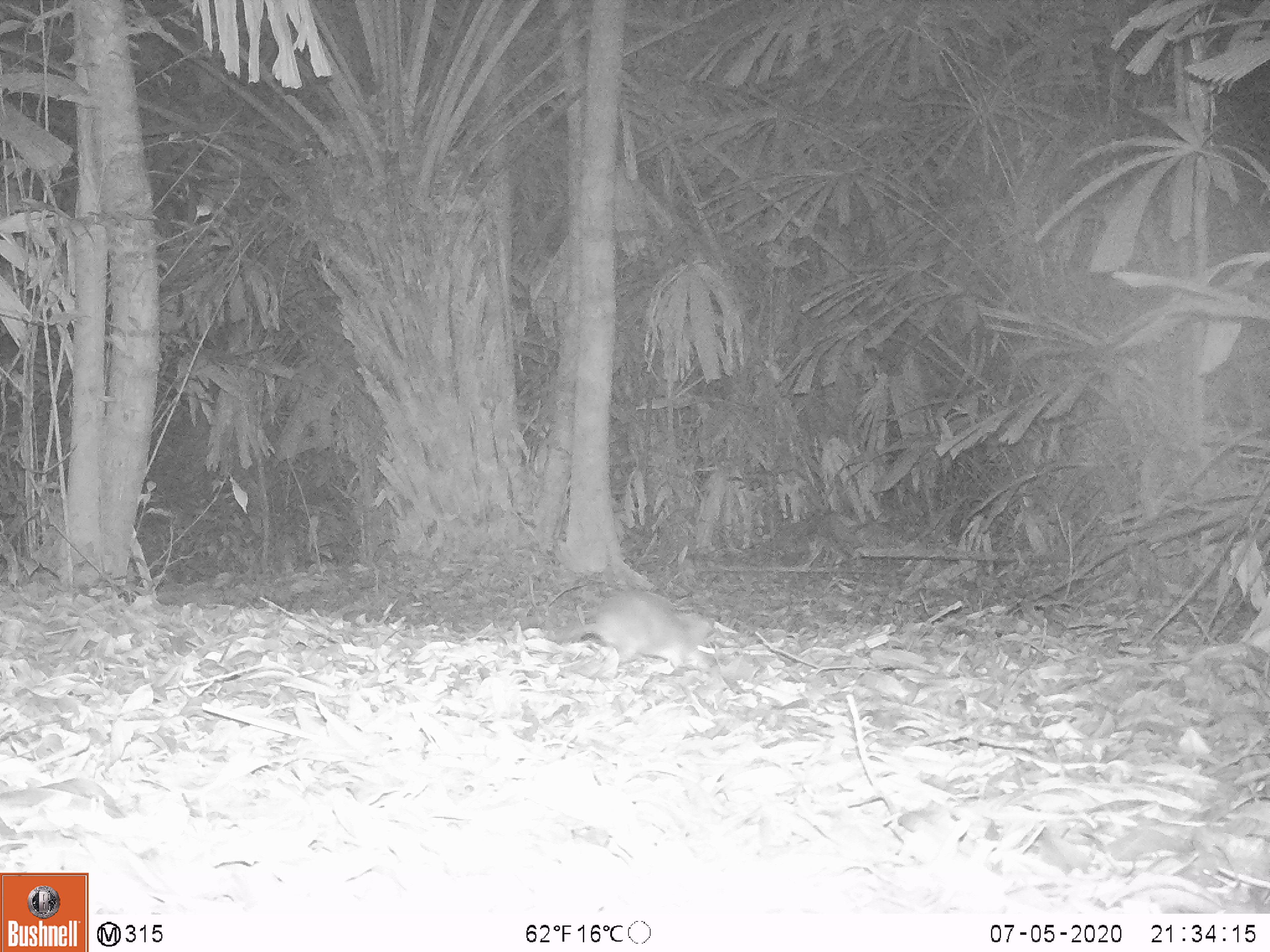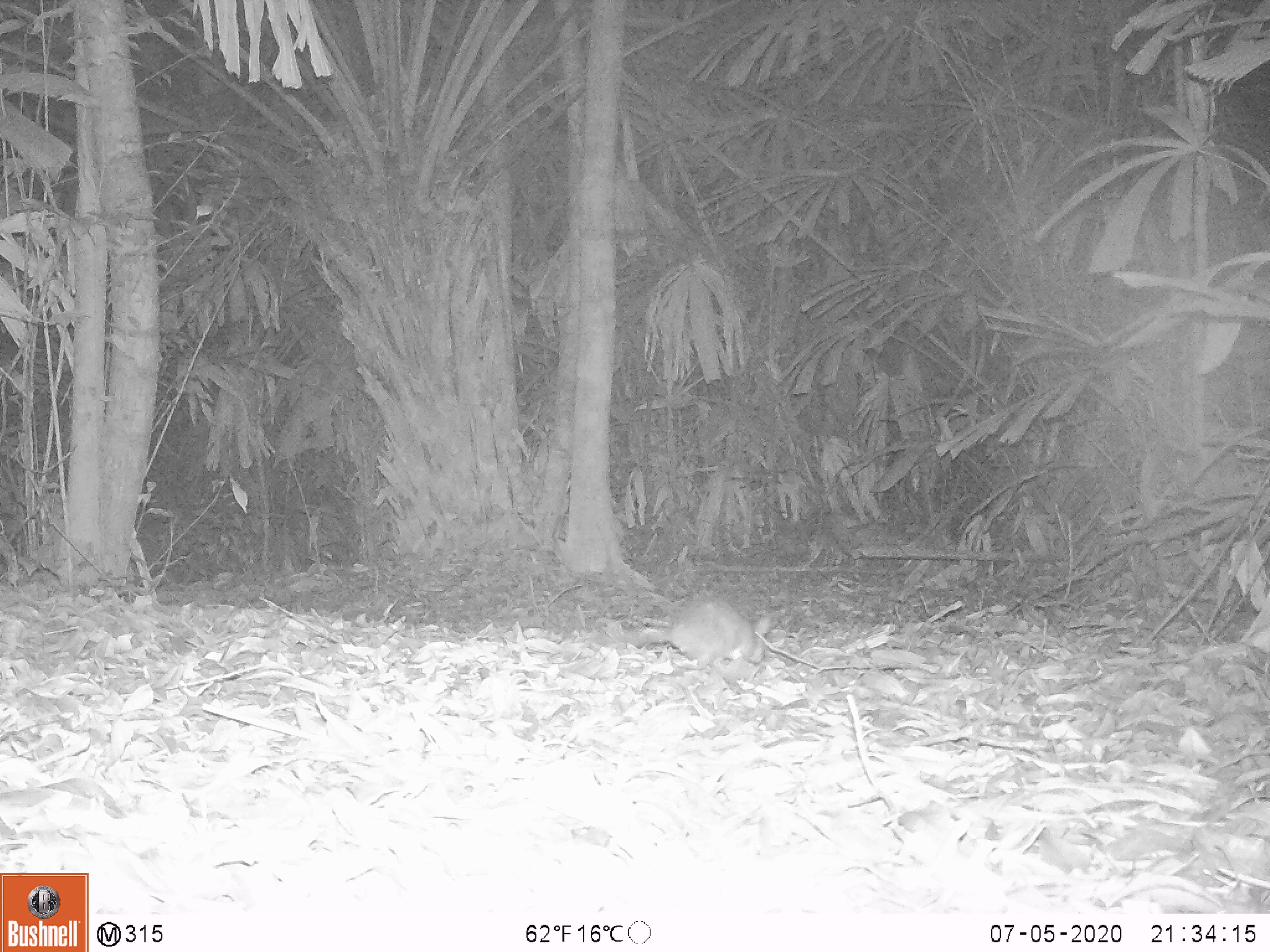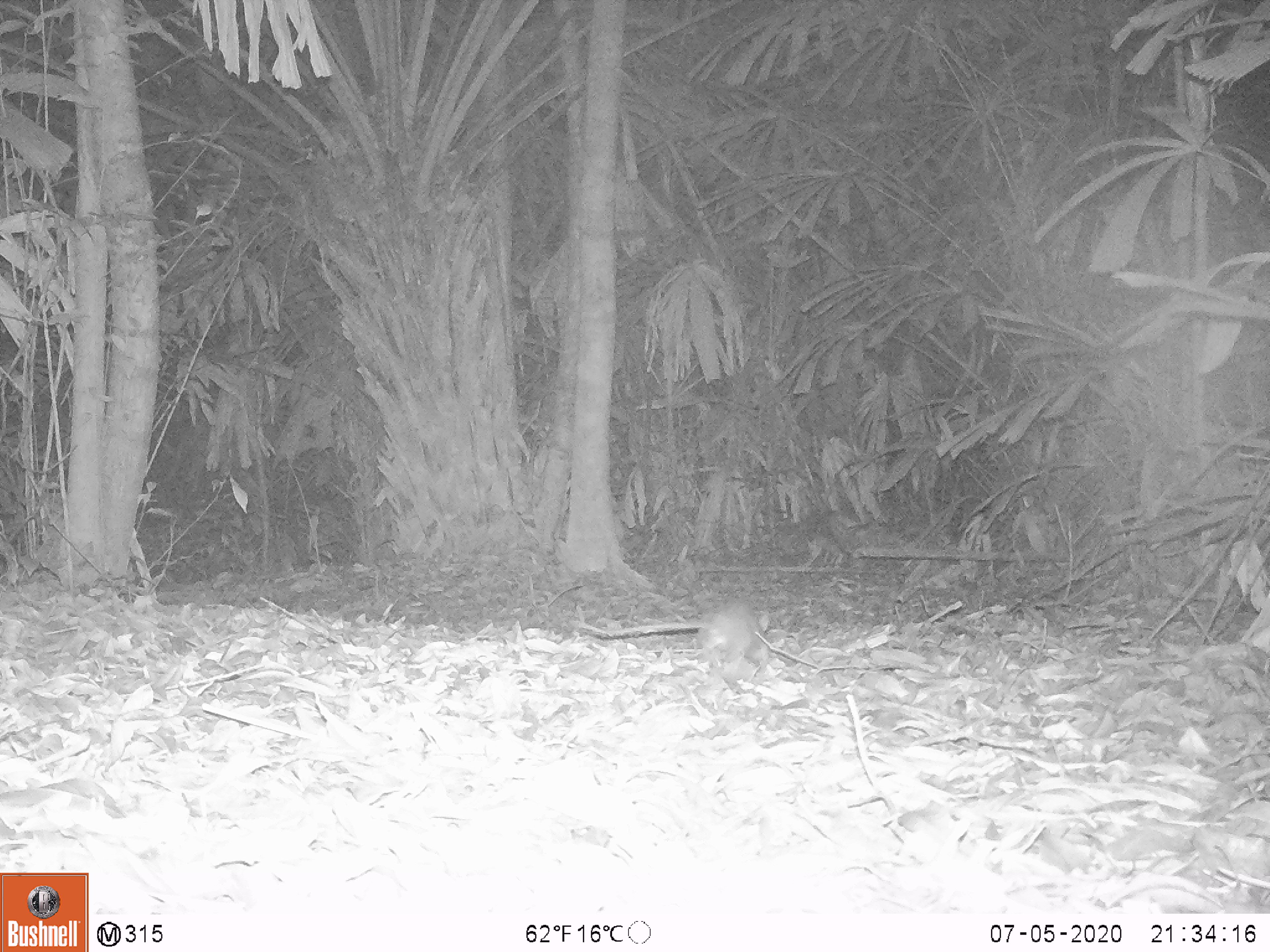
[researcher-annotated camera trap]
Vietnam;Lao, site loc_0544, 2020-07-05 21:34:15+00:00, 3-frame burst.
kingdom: Animalia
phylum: Chordata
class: Mammalia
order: Rodentia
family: Muridae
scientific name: Muridae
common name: old-world mice and rats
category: unidentified murid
Unidentified murid (old-world mice and rats) (Muridae). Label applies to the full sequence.